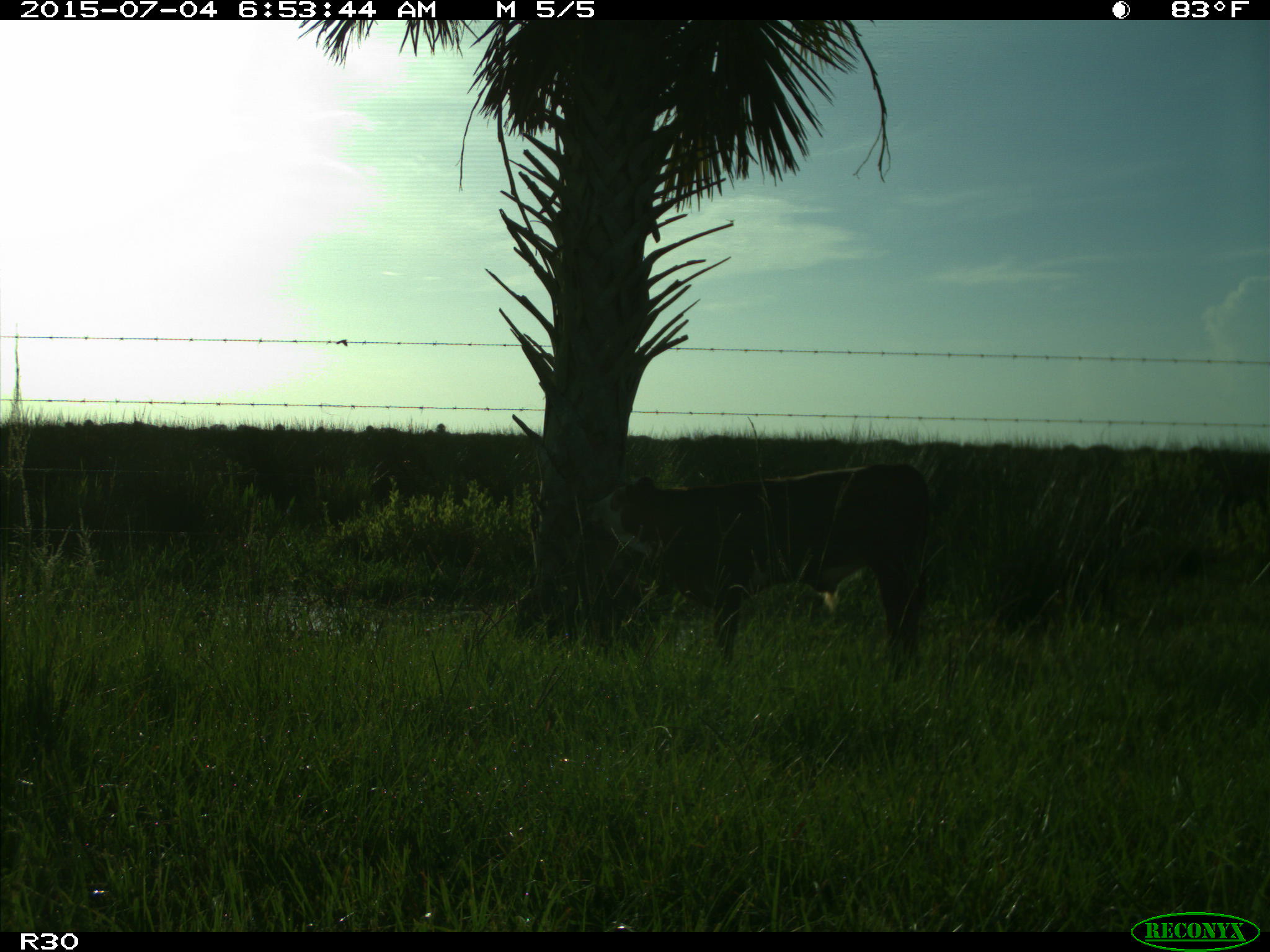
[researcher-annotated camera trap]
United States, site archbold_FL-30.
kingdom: Animalia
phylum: Chordata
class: Mammalia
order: Artiodactyla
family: Bovidae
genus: Bos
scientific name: Bos taurus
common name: domestic cow